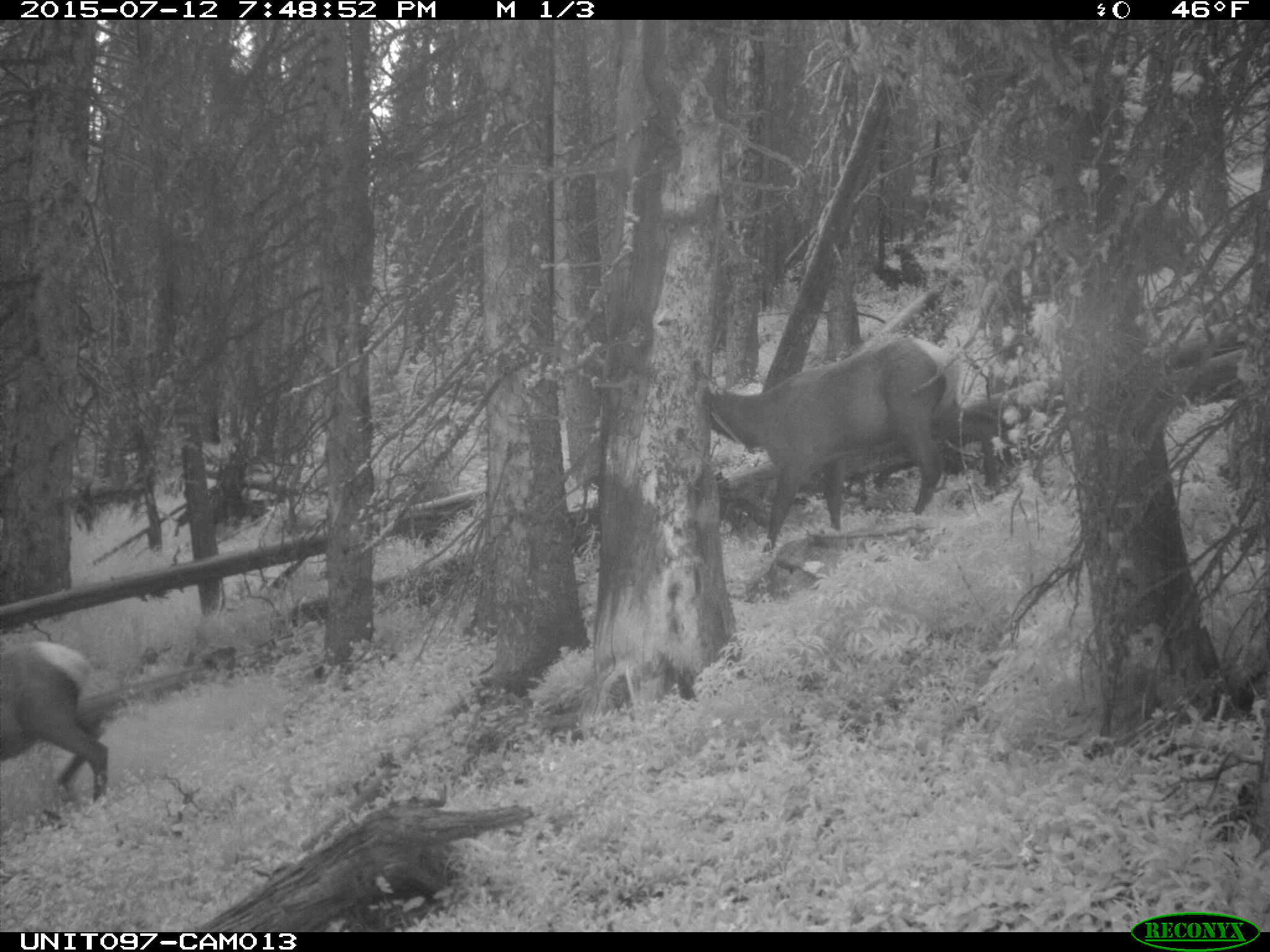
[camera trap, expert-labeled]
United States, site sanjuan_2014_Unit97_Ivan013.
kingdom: Animalia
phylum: Chordata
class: Mammalia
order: Artiodactyla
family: Cervidae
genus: Cervus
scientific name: Cervus elaphus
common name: red deer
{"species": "Cervus elaphus (red deer)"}